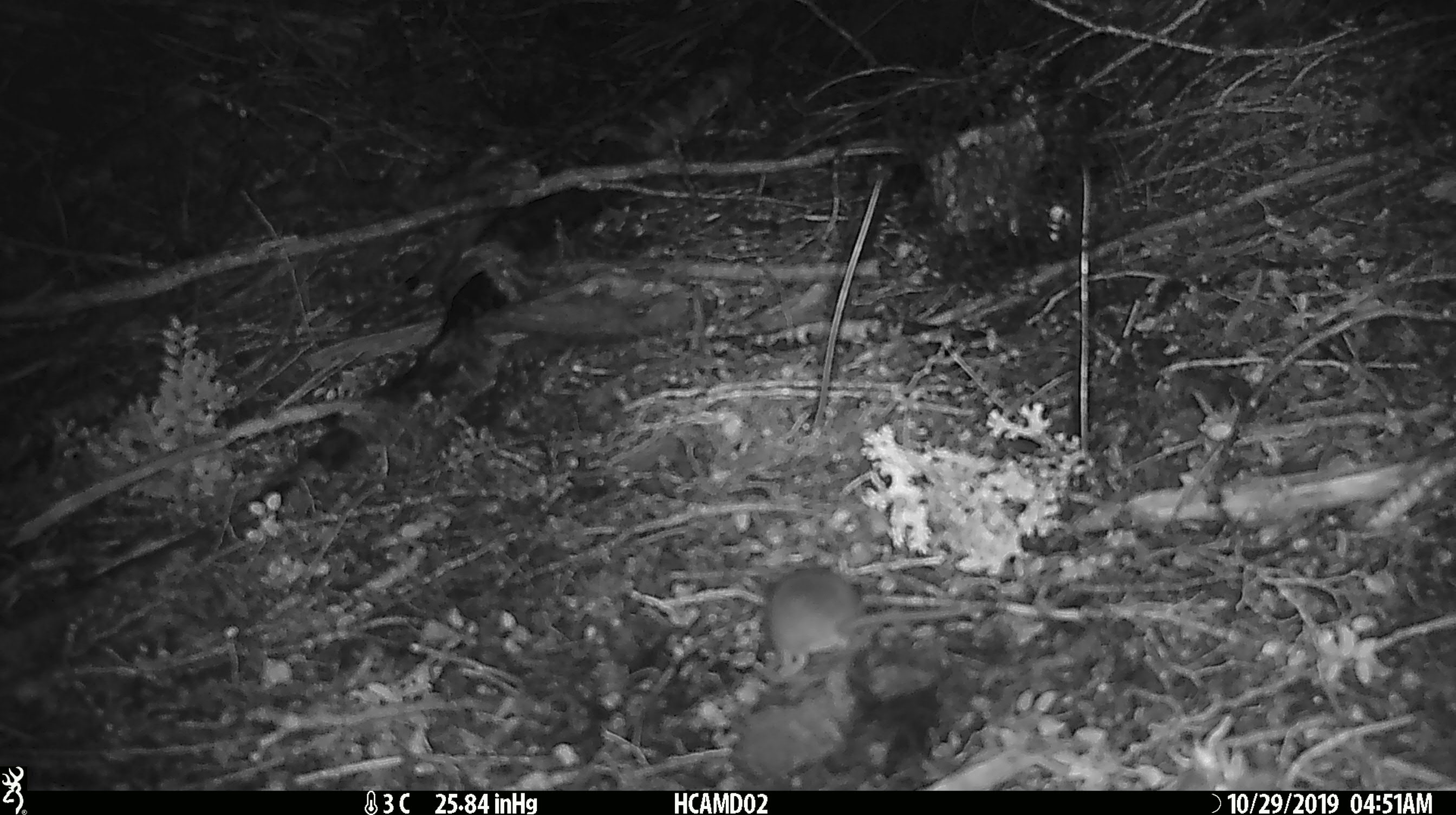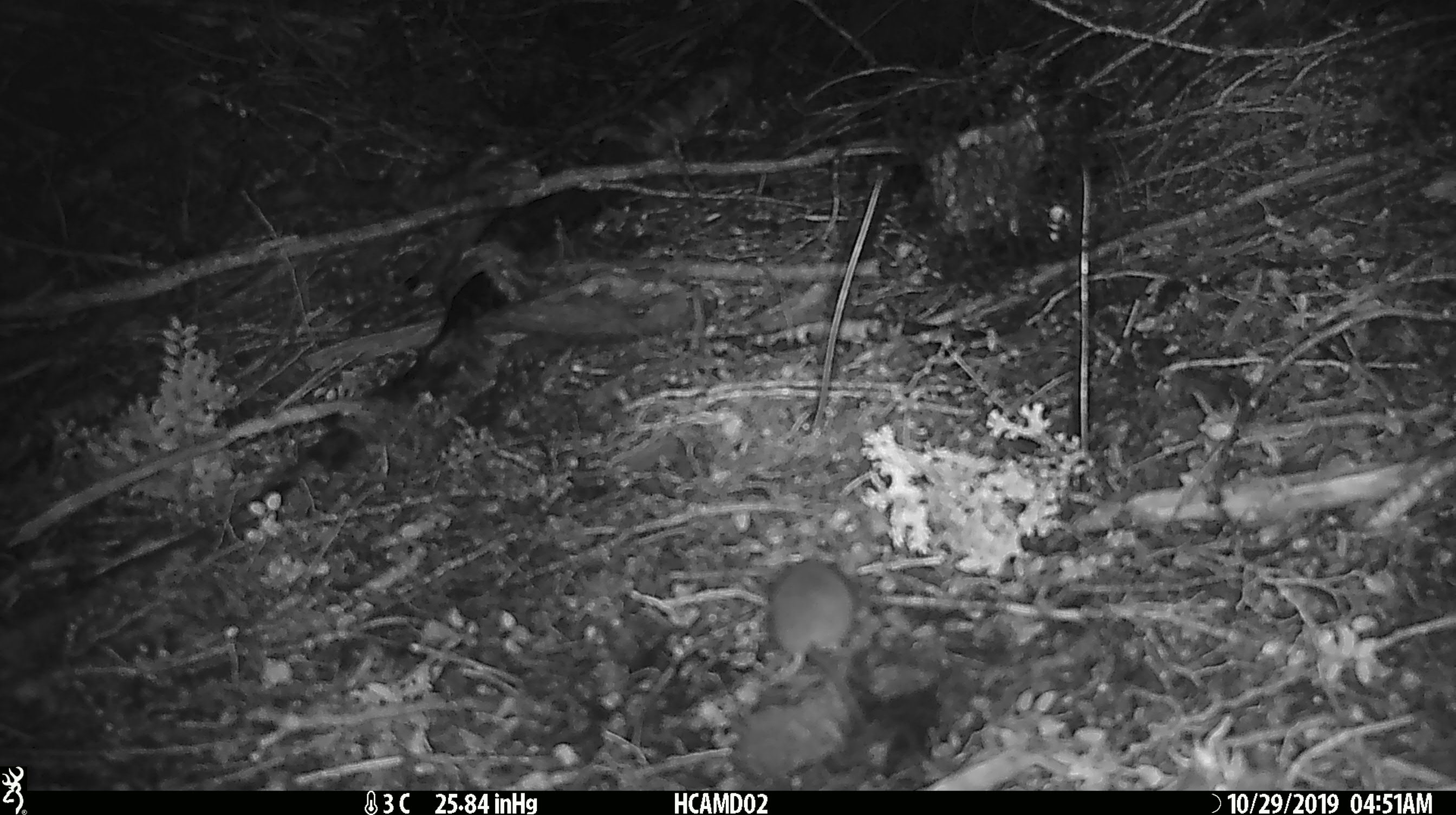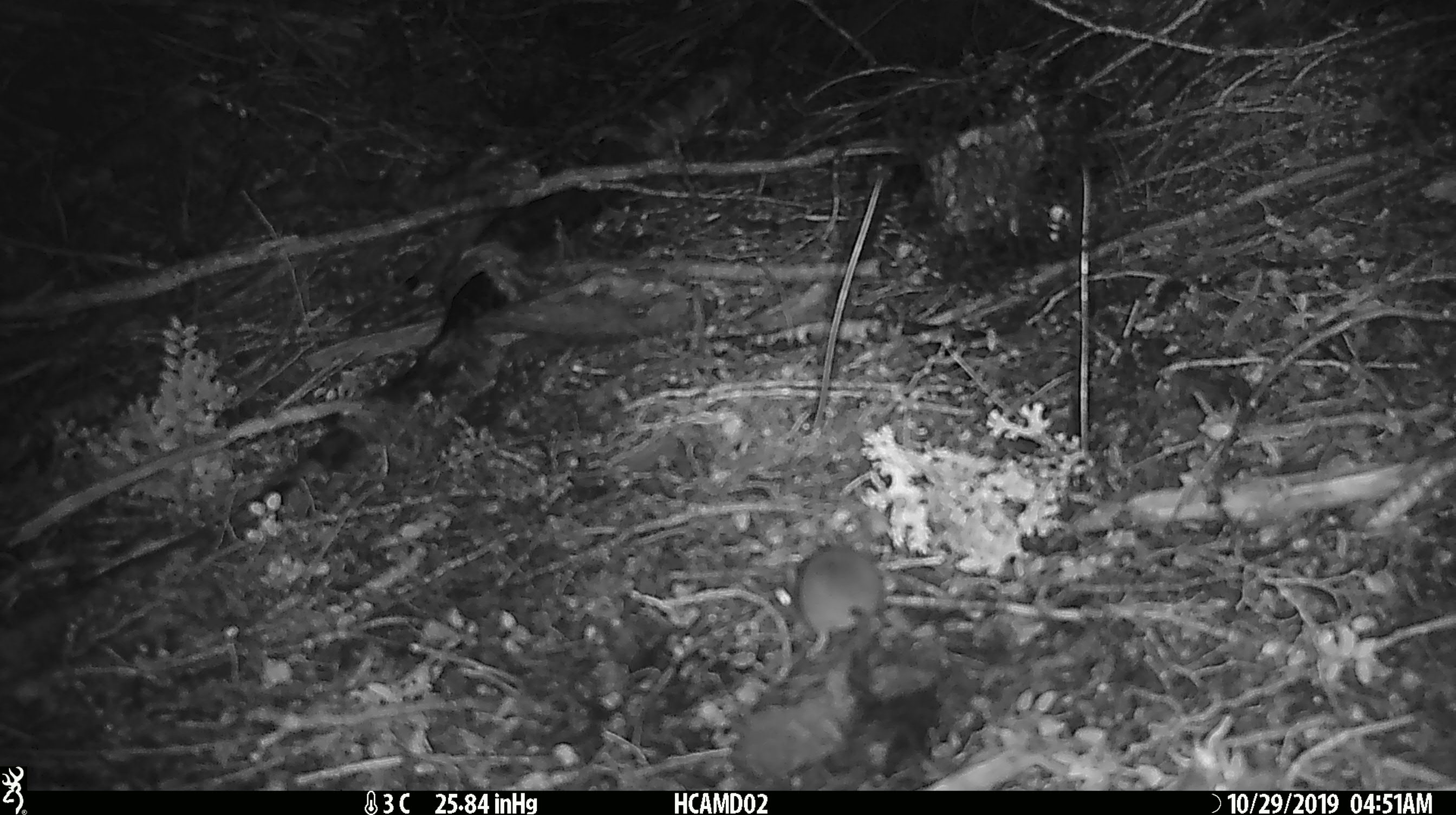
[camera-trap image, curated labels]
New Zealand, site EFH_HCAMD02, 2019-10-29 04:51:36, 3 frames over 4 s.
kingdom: Animalia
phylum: Chordata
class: Mammalia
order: Rodentia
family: Muridae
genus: Mus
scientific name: Mus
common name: mouse